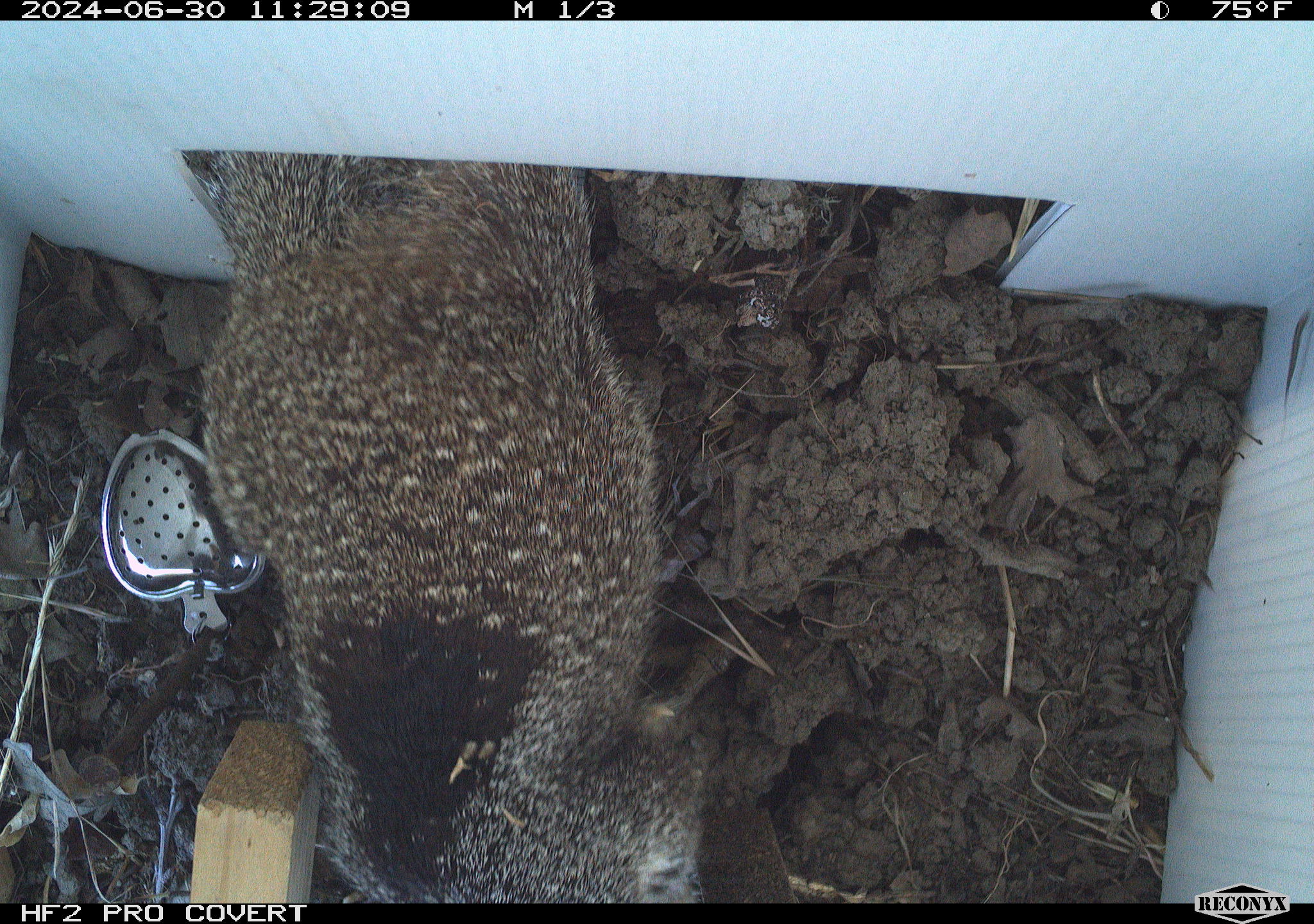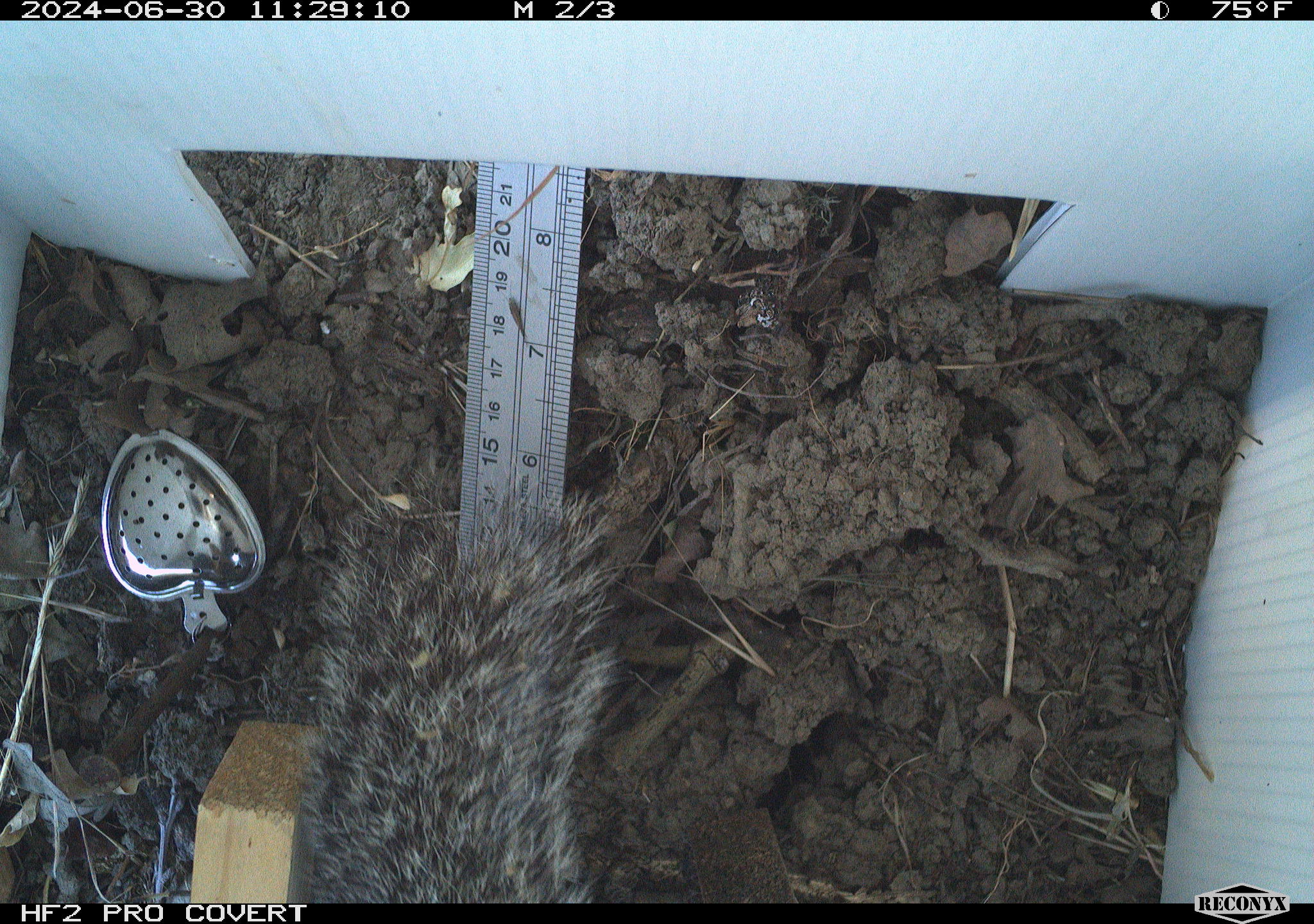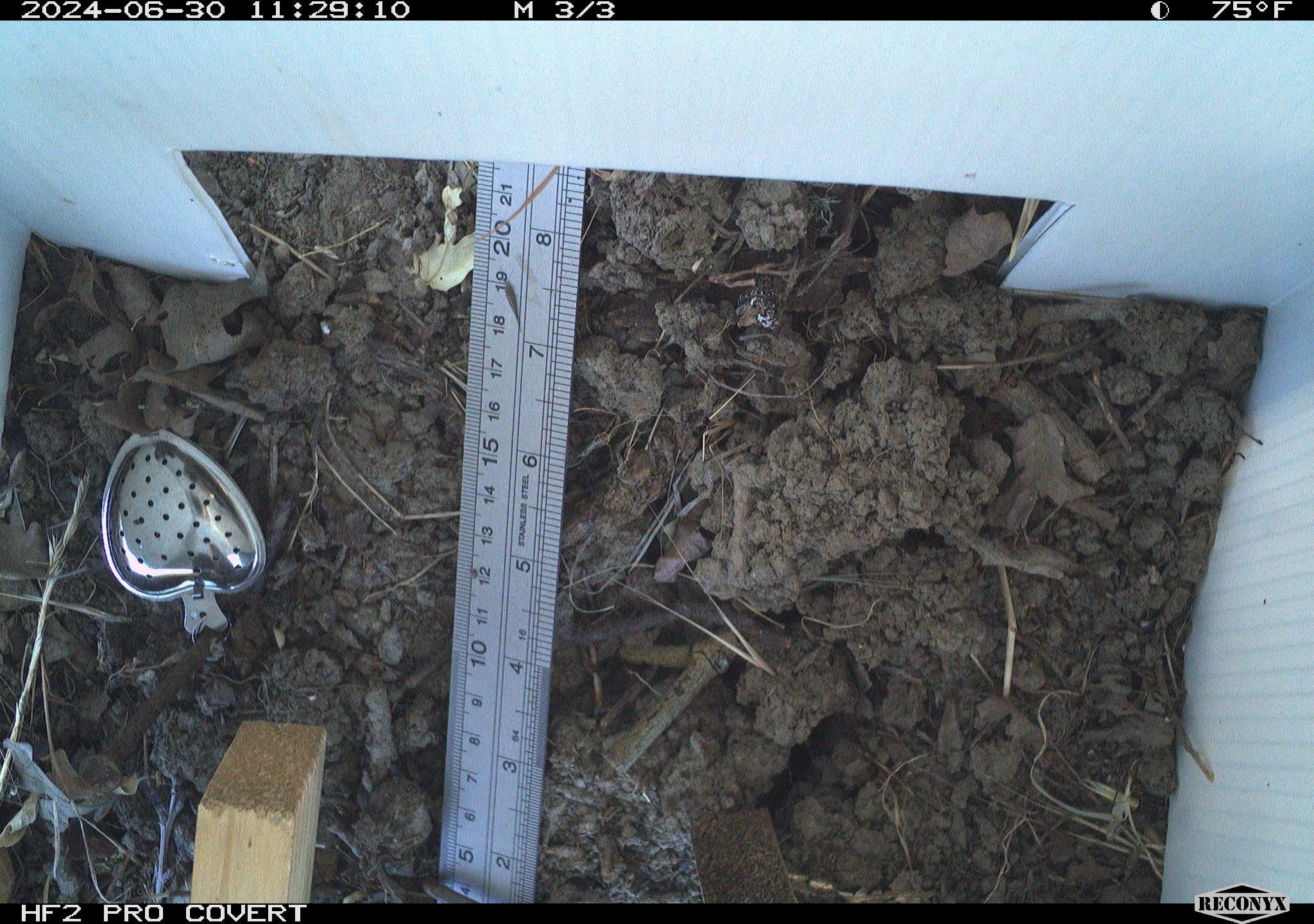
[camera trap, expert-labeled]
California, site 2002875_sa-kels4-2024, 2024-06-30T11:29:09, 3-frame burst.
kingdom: Animalia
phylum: Chordata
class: Mammalia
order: Rodentia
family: Sciuridae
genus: Otospermophilus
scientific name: Otospermophilus beecheyi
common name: california ground squirrel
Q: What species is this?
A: California ground squirrel (Otospermophilus beecheyi).